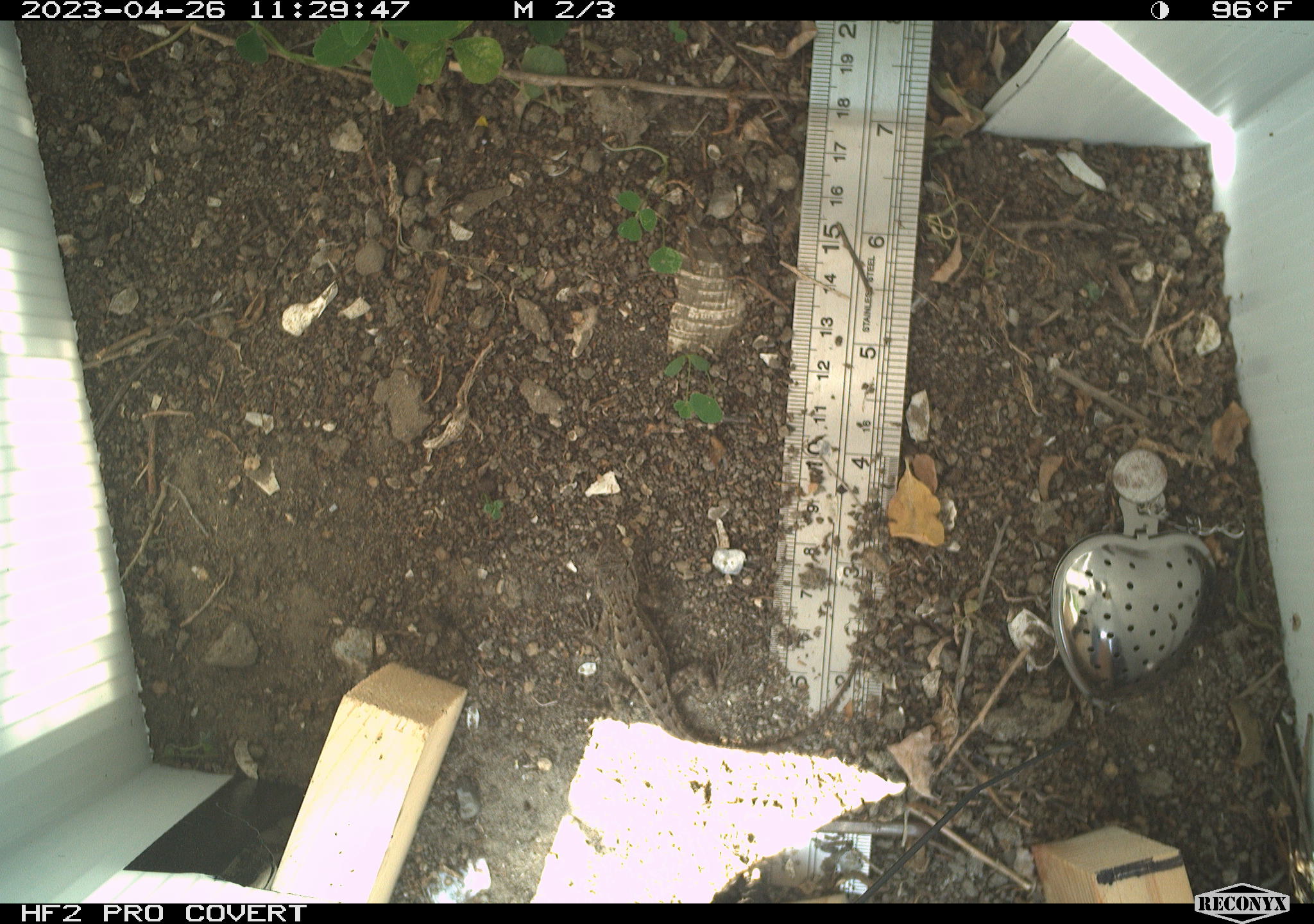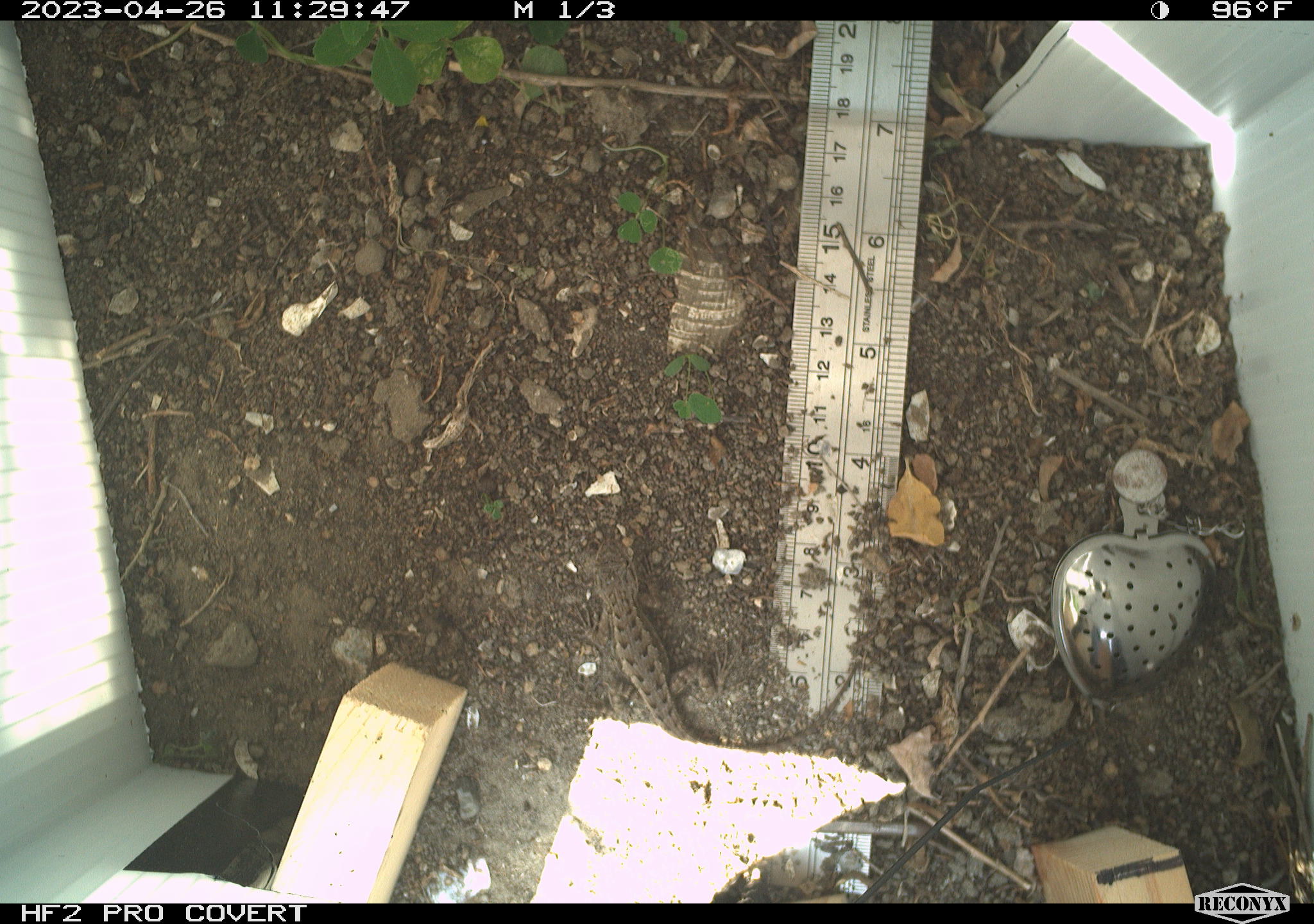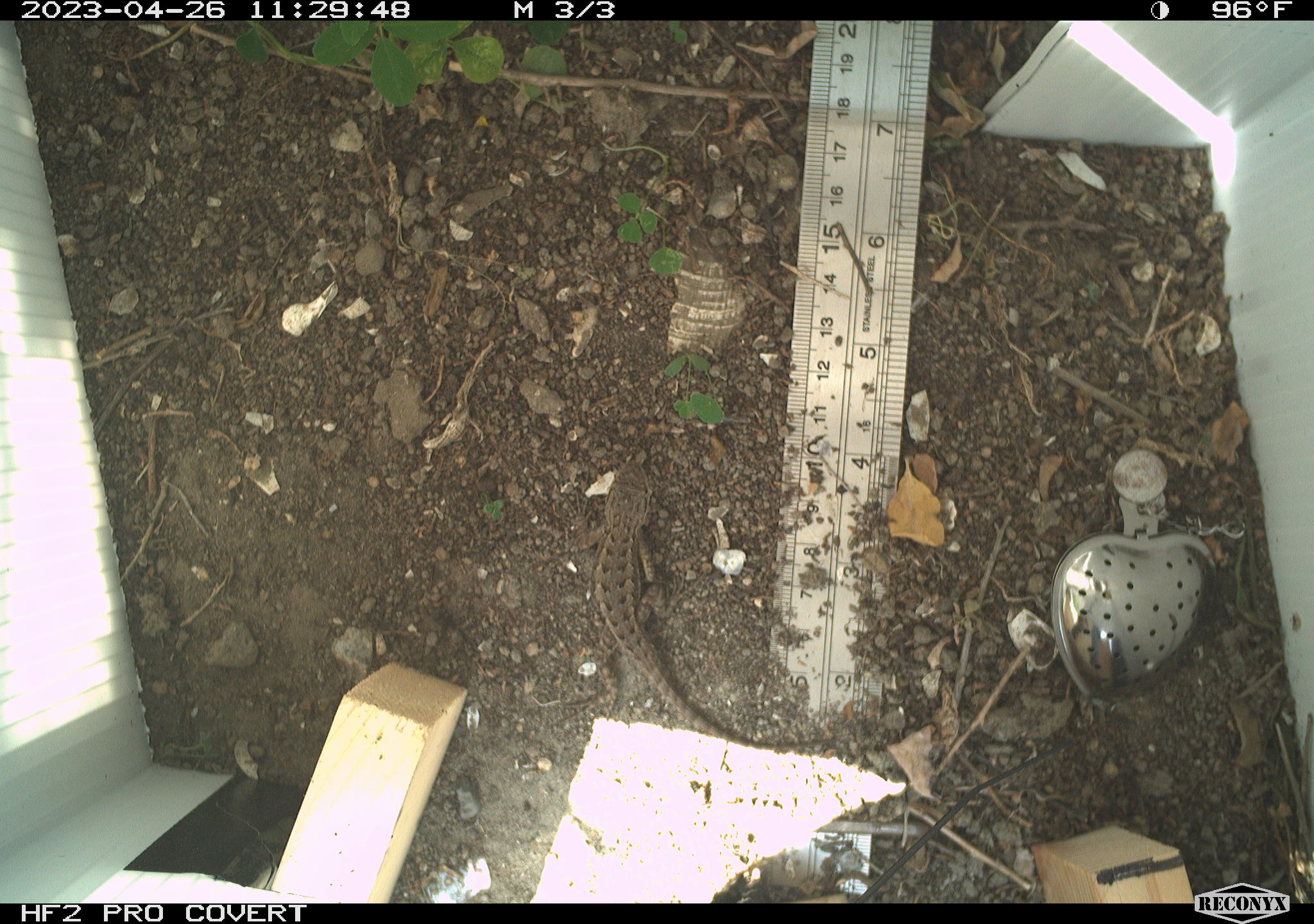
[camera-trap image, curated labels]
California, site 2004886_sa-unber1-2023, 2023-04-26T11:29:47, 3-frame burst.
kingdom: Animalia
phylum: Chordata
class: Reptilia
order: Squamata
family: Phrynosomatidae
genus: Sceloporus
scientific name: Sceloporus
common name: spiny lizards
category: sceloporus species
Sceloporus species (spiny lizards) (Sceloporus).